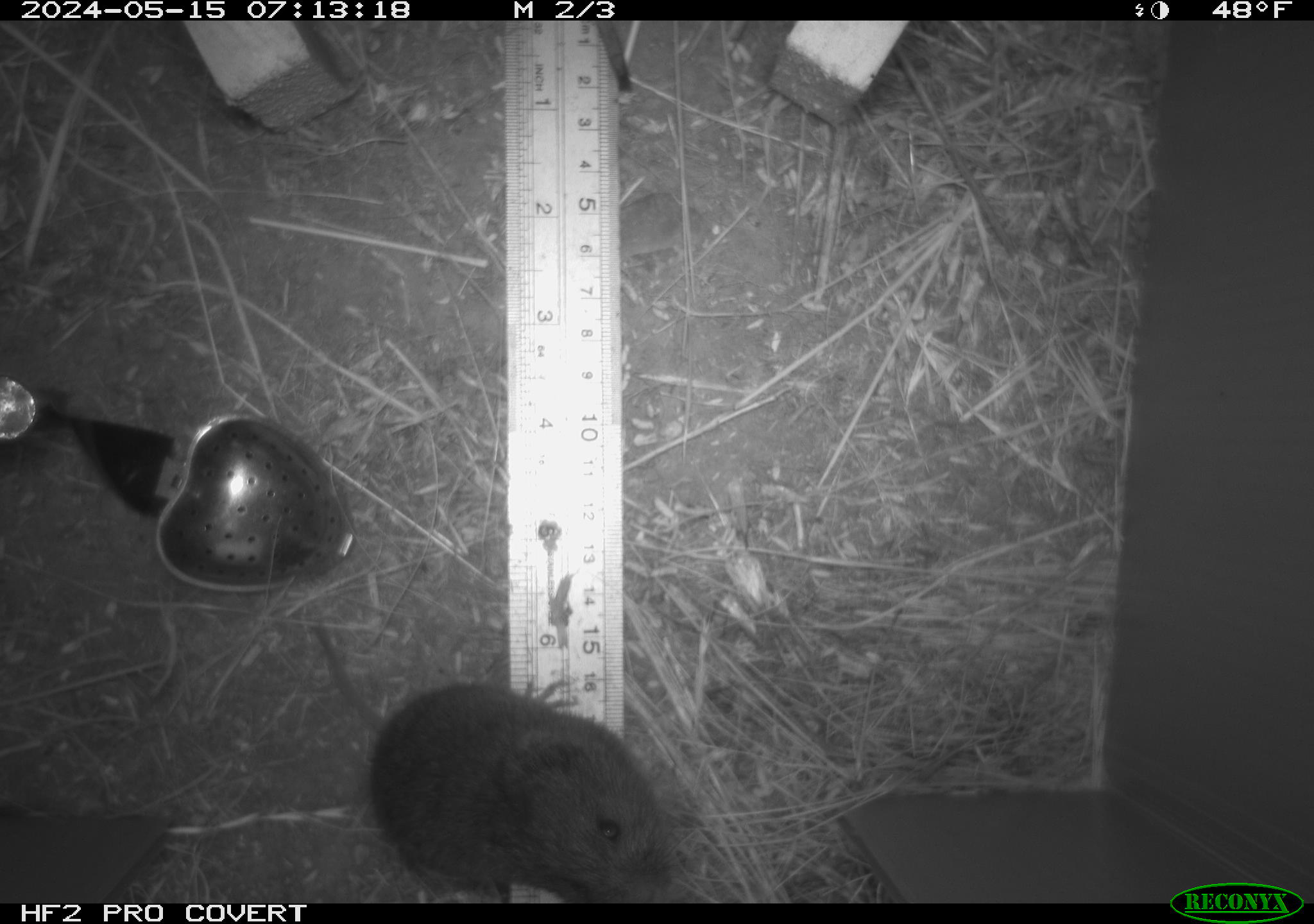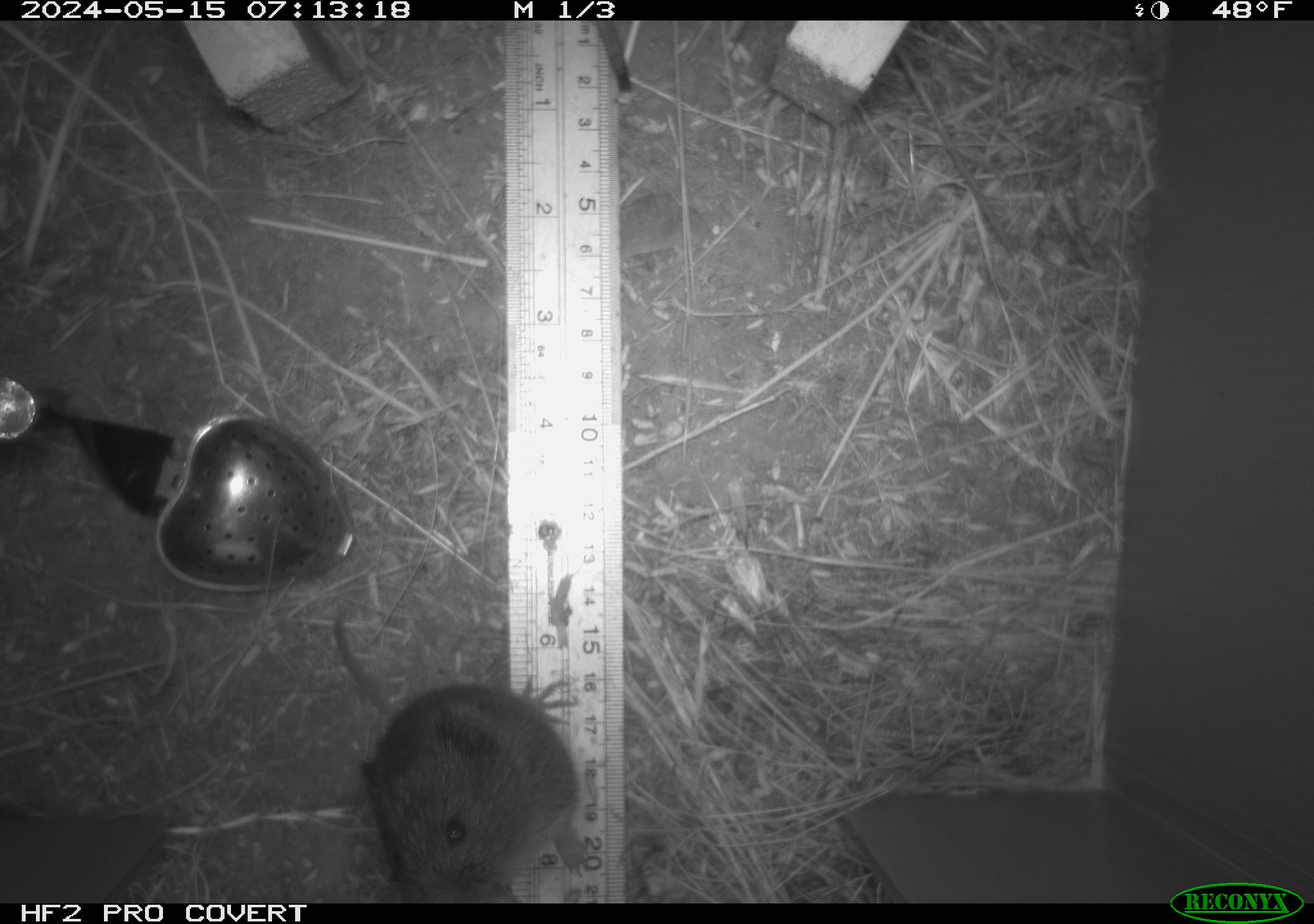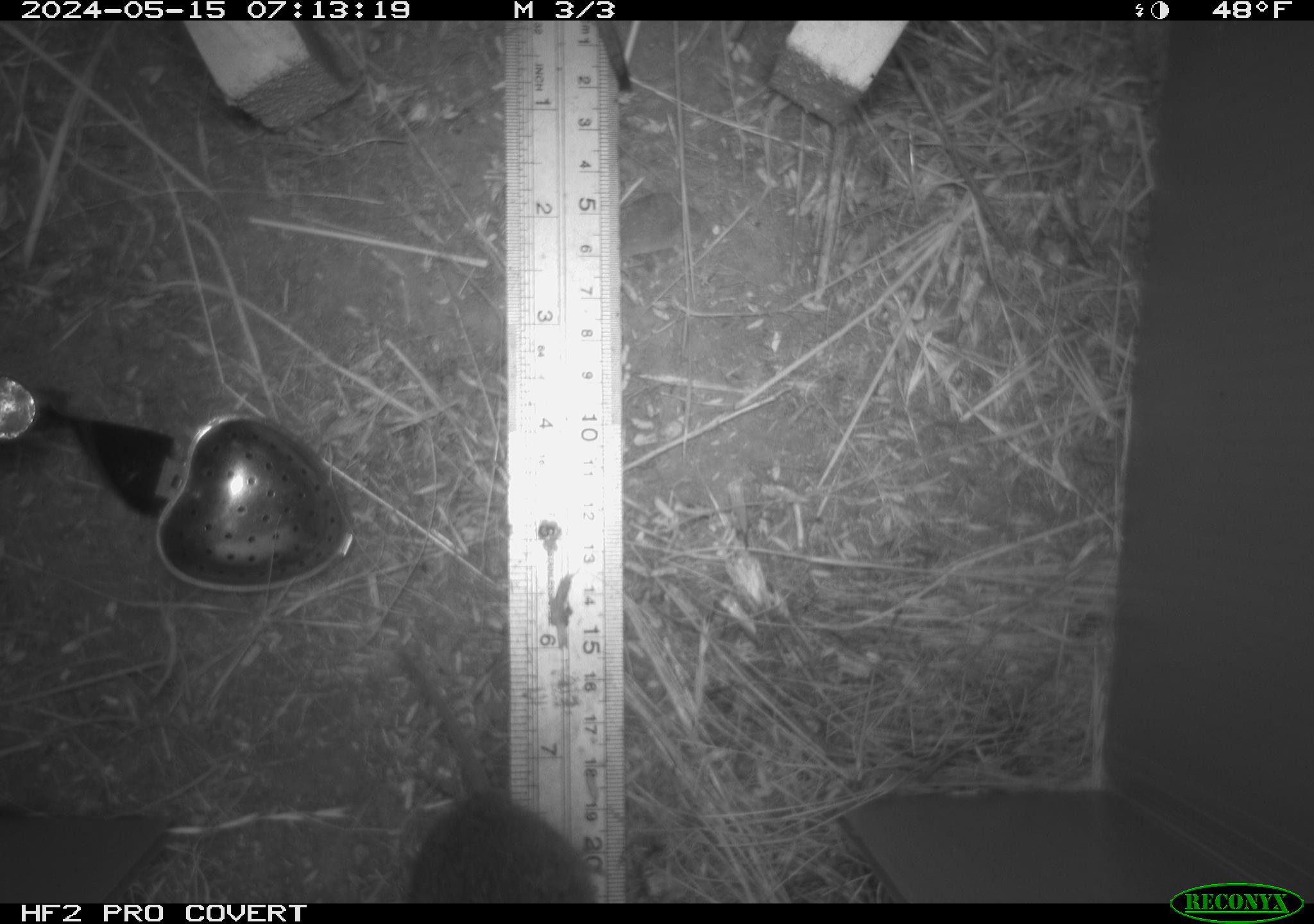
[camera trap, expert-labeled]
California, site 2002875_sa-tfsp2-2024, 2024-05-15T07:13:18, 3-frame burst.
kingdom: Animalia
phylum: Chordata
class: Mammalia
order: Rodentia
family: Cricetidae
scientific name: Arvicolinae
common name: voles, lemmings, and muskrats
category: arvicolinae subfamily